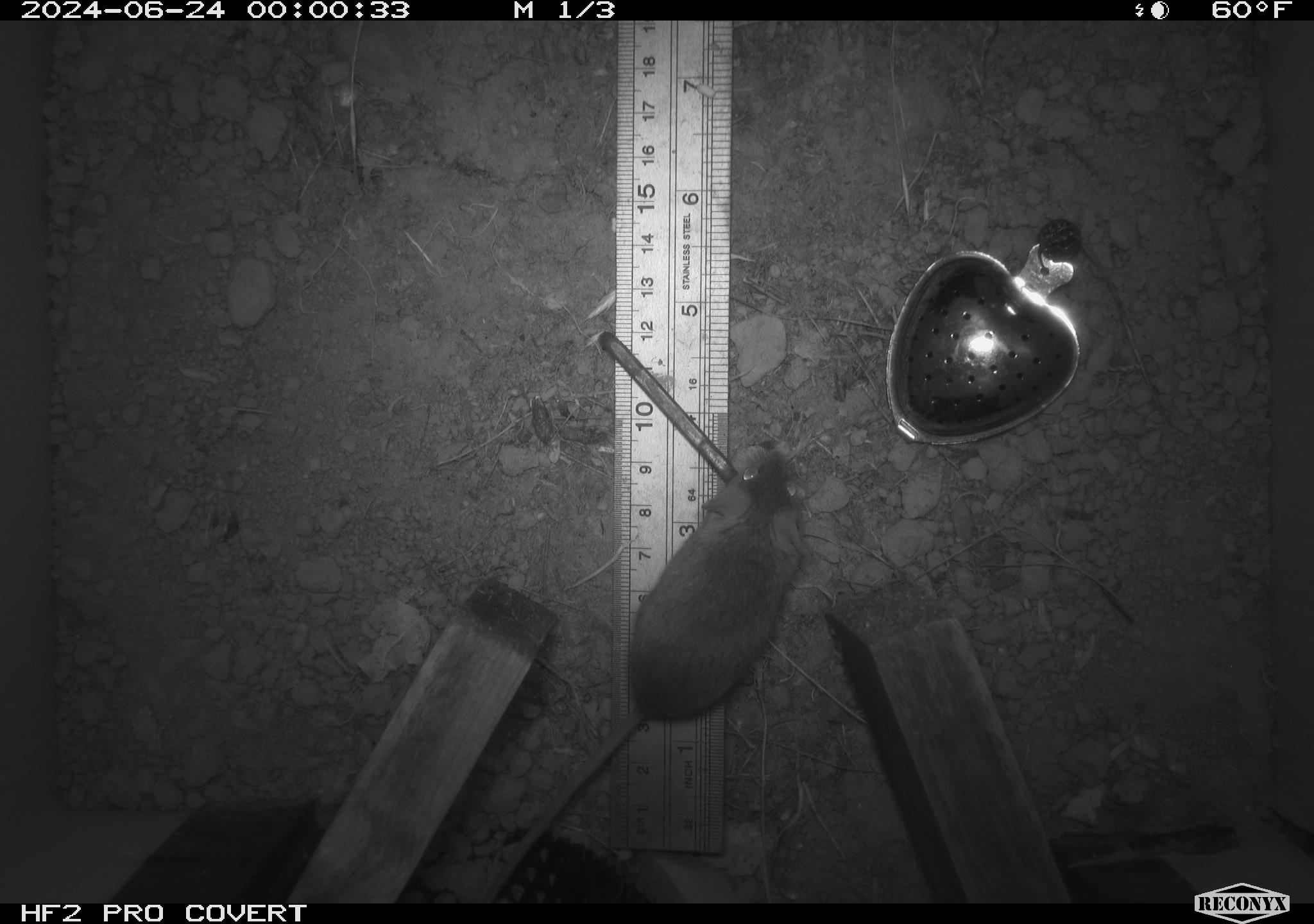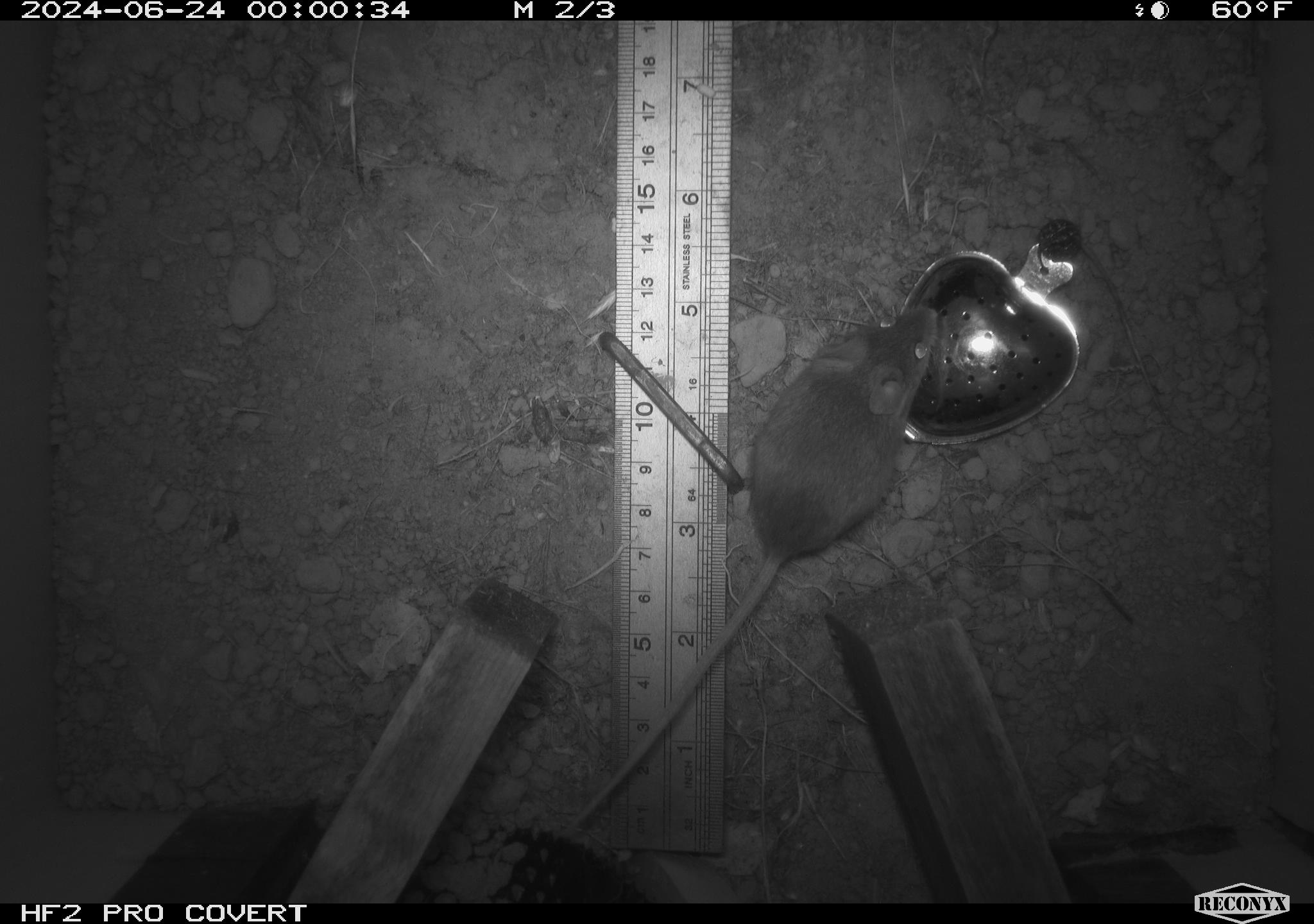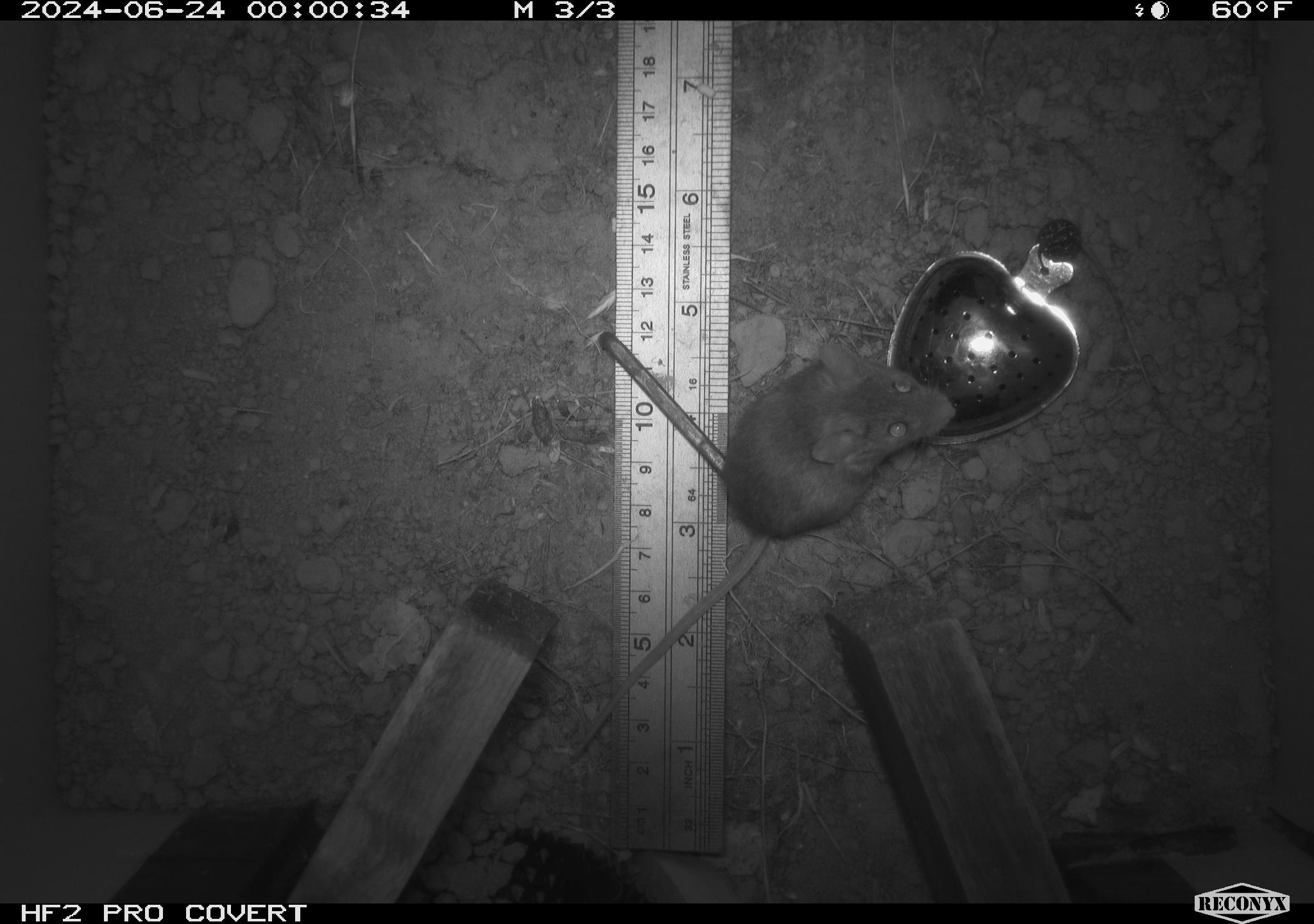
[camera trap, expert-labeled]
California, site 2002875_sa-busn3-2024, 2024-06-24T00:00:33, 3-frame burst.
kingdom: Animalia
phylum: Chordata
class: Mammalia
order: Rodentia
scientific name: Rodentia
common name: mouse species